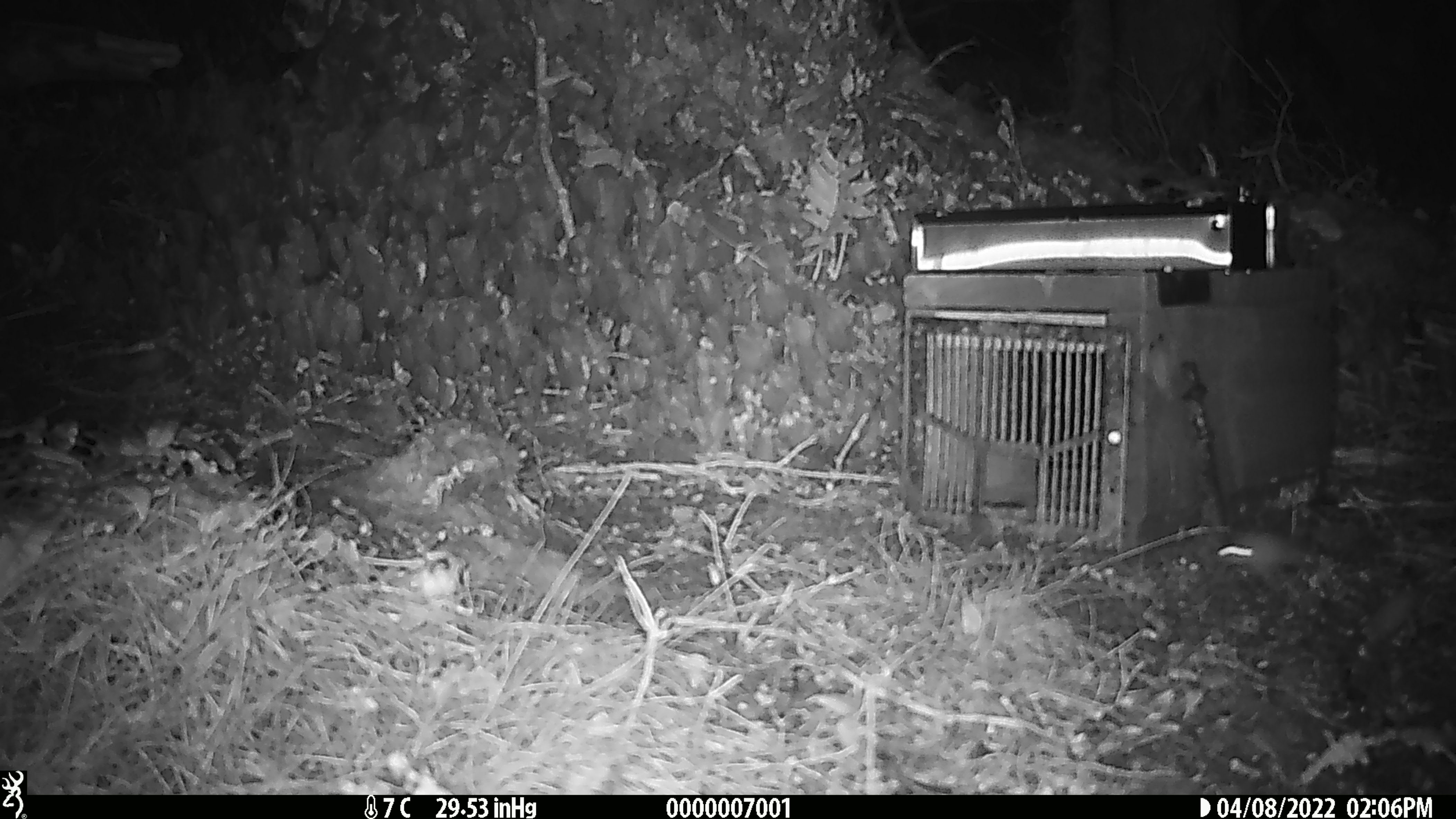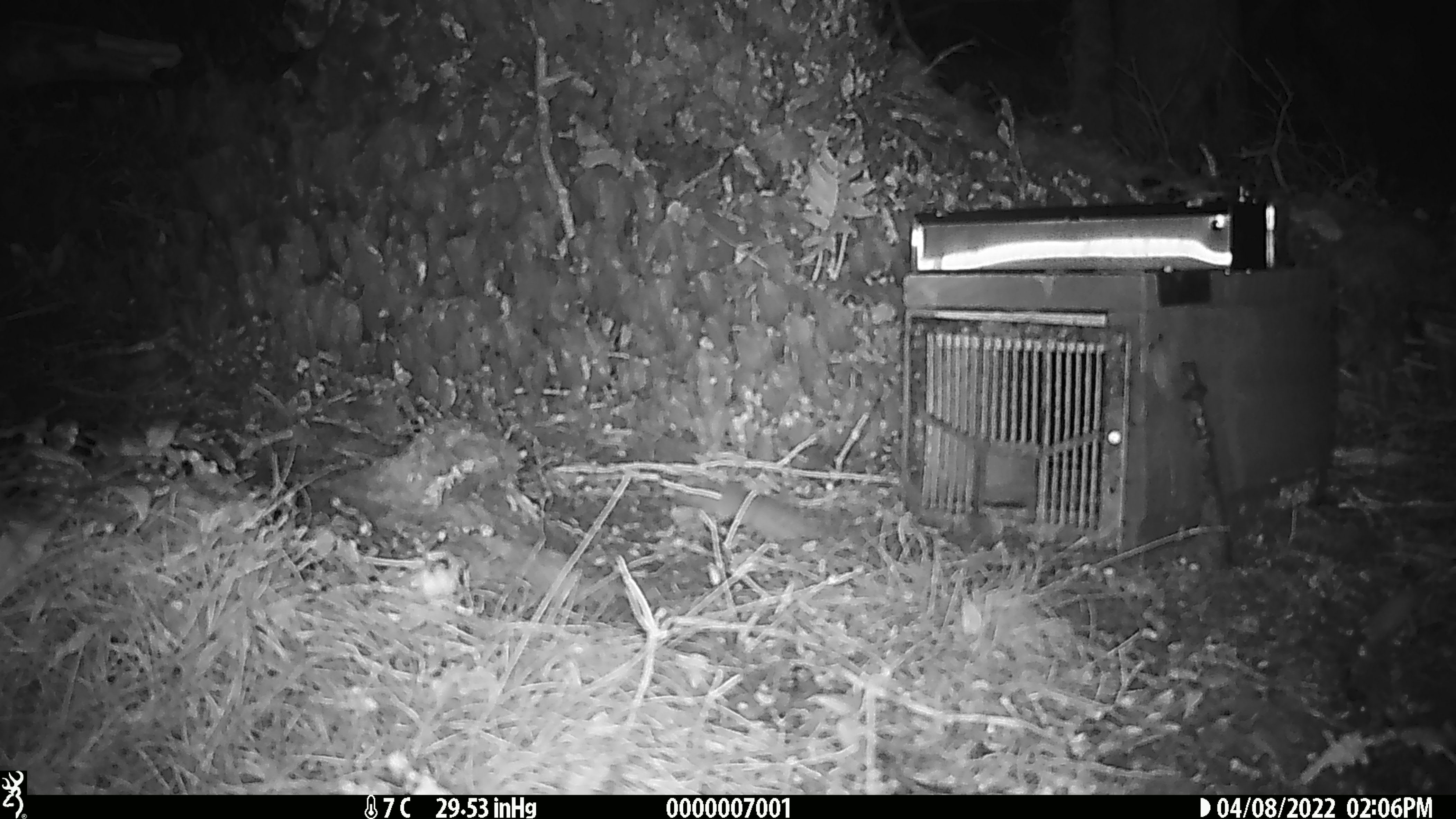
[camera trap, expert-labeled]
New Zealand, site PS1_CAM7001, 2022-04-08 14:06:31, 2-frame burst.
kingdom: Animalia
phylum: Chordata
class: Mammalia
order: Rodentia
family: Muridae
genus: Mus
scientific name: Mus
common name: mouse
Mouse (Mus).